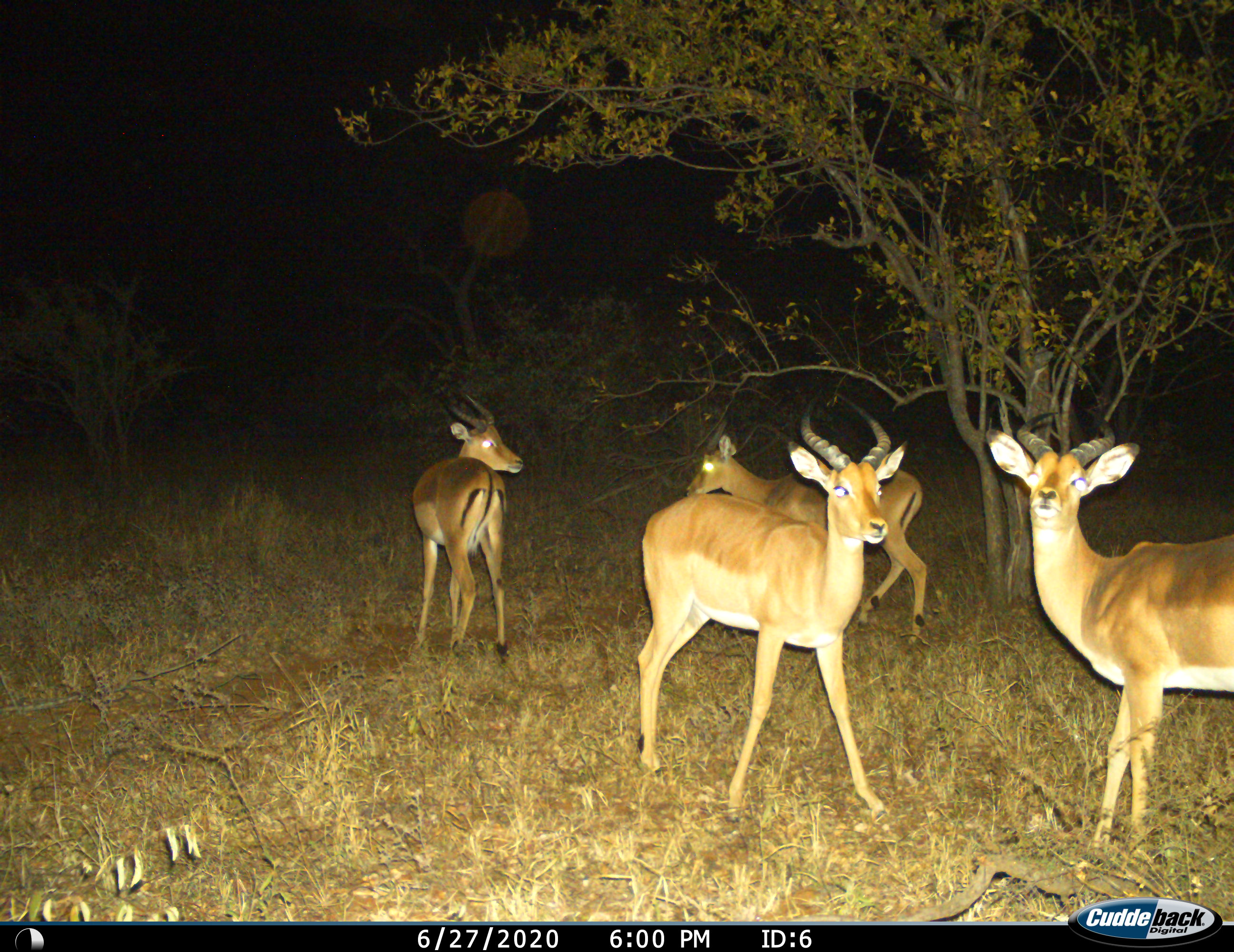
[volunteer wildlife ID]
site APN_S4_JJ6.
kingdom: Animalia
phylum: Chordata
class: Mammalia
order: Artiodactyla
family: Bovidae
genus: Aepyceros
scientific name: Aepyceros melampus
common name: impala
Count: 4.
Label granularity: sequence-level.